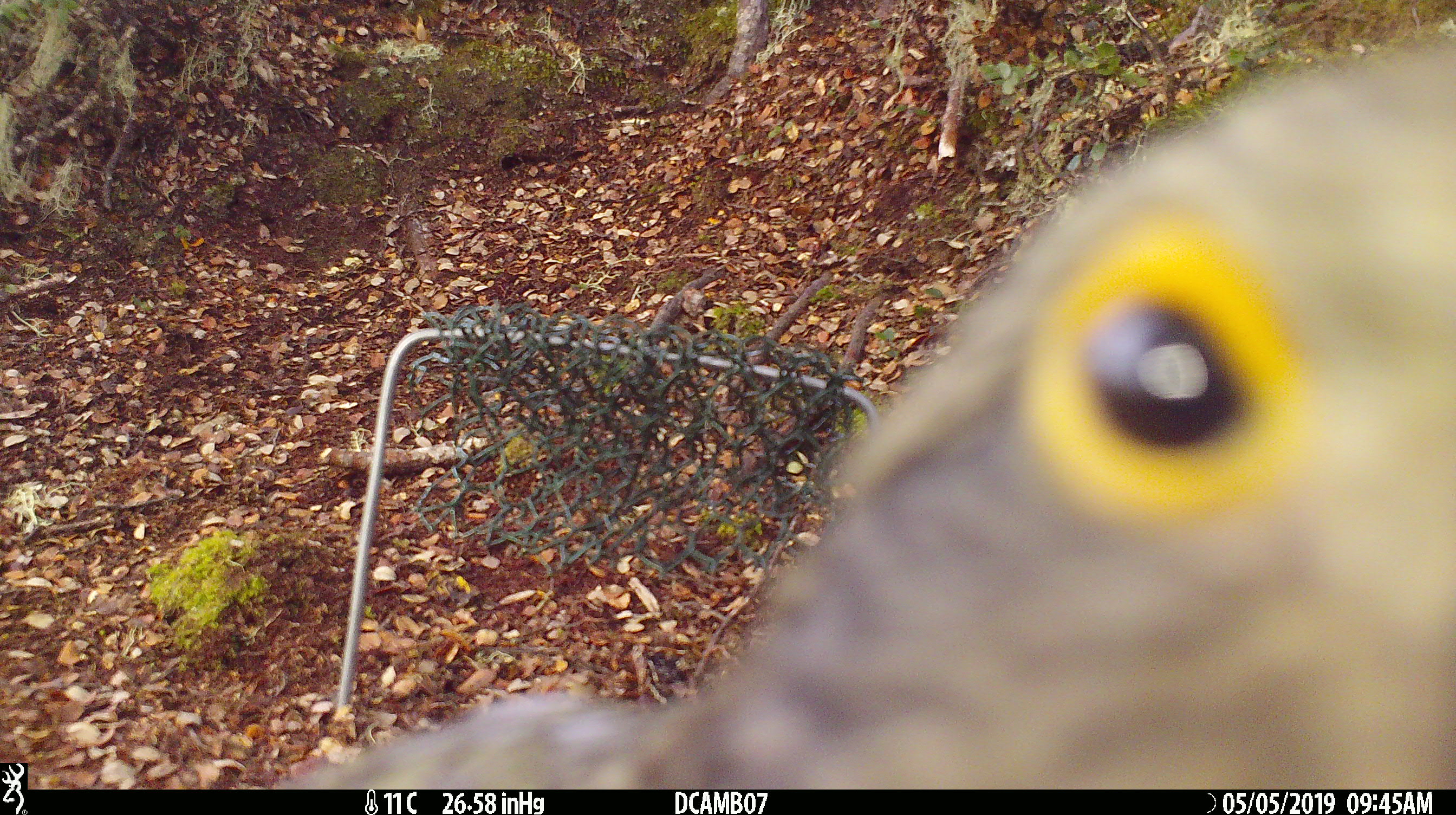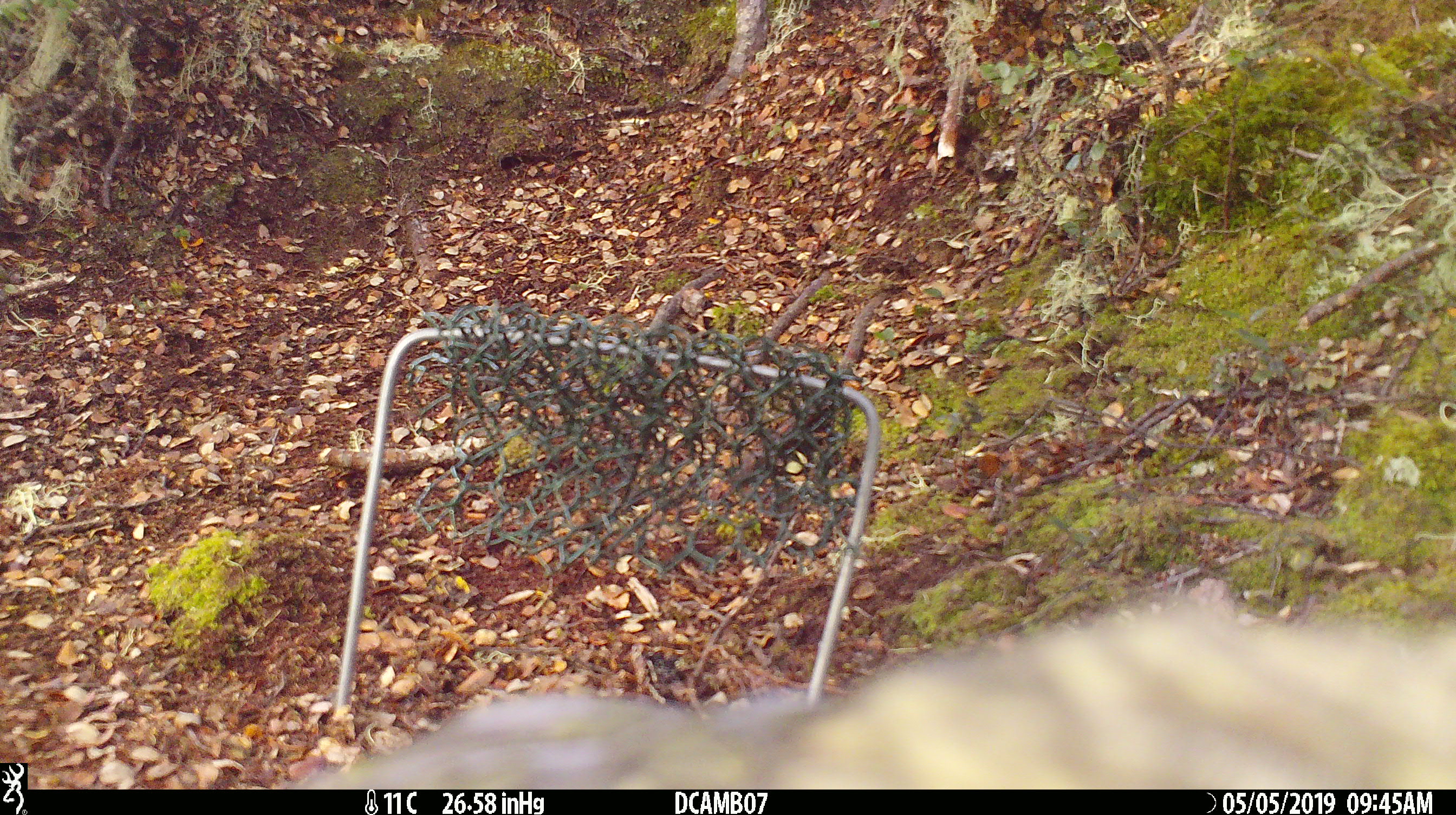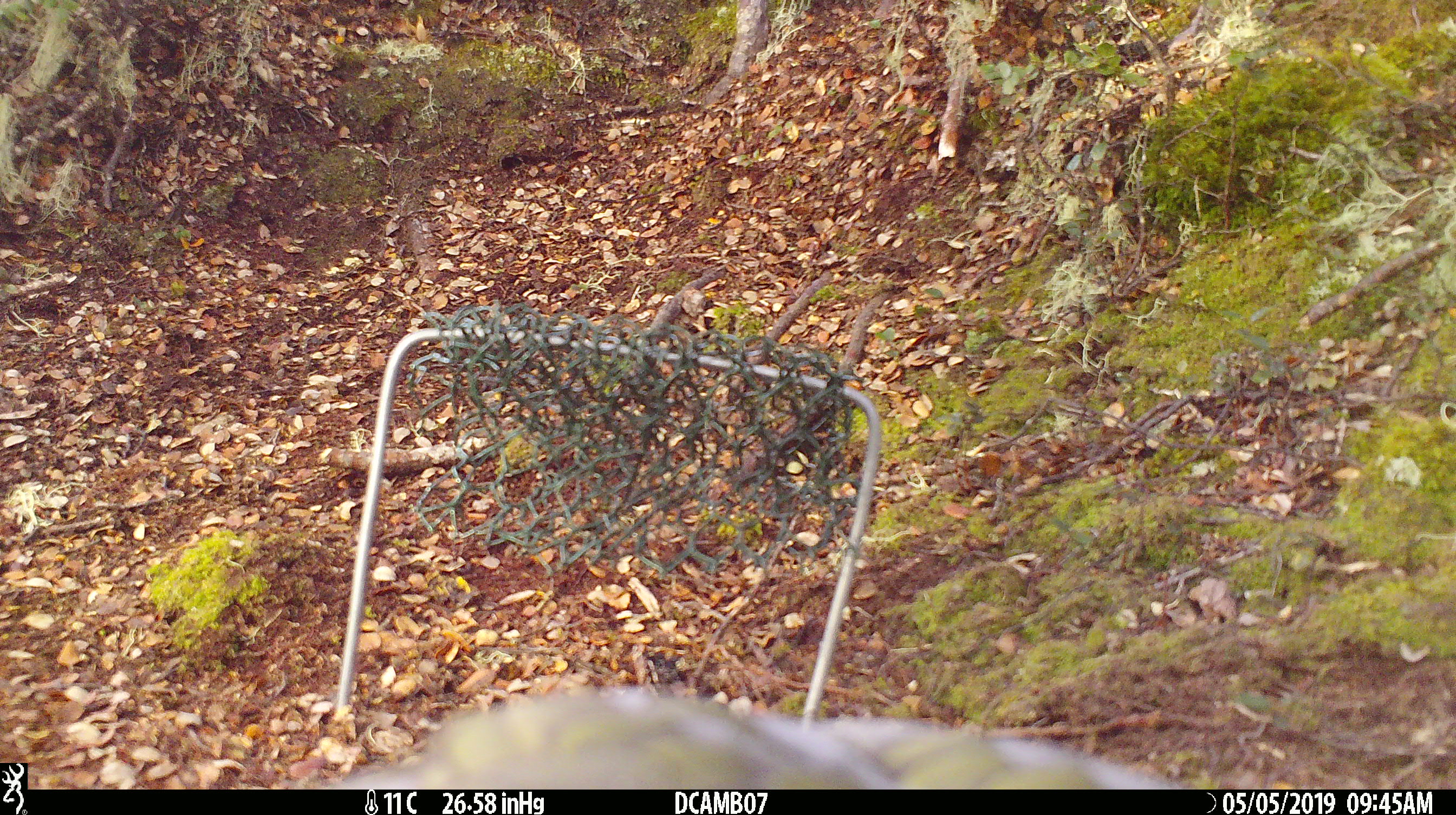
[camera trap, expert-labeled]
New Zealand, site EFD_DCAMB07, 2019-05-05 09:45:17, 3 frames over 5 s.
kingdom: Animalia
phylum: Chordata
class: Aves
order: Psittaciformes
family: Strigopidae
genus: Nestor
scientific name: Nestor notabilis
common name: kea